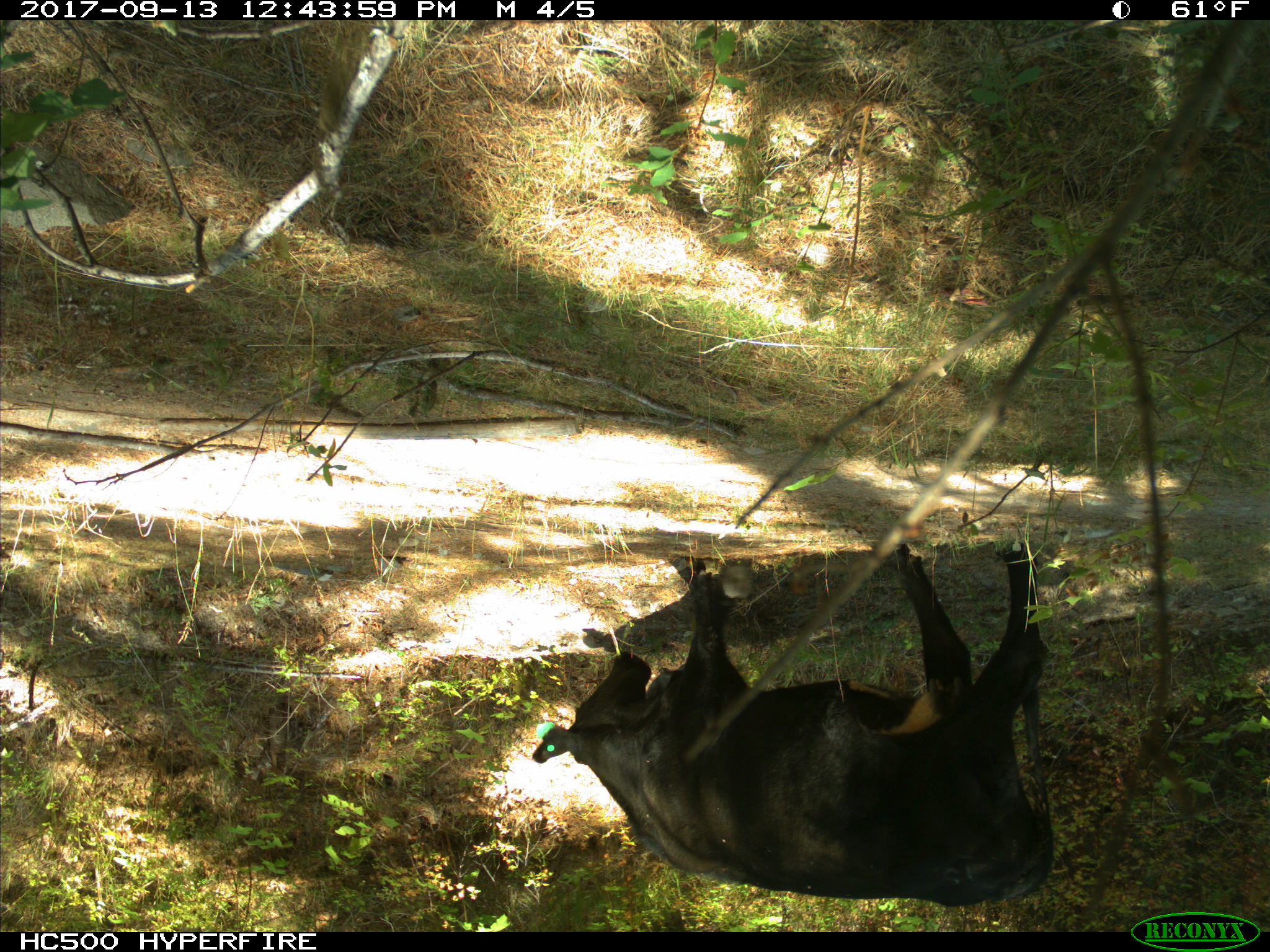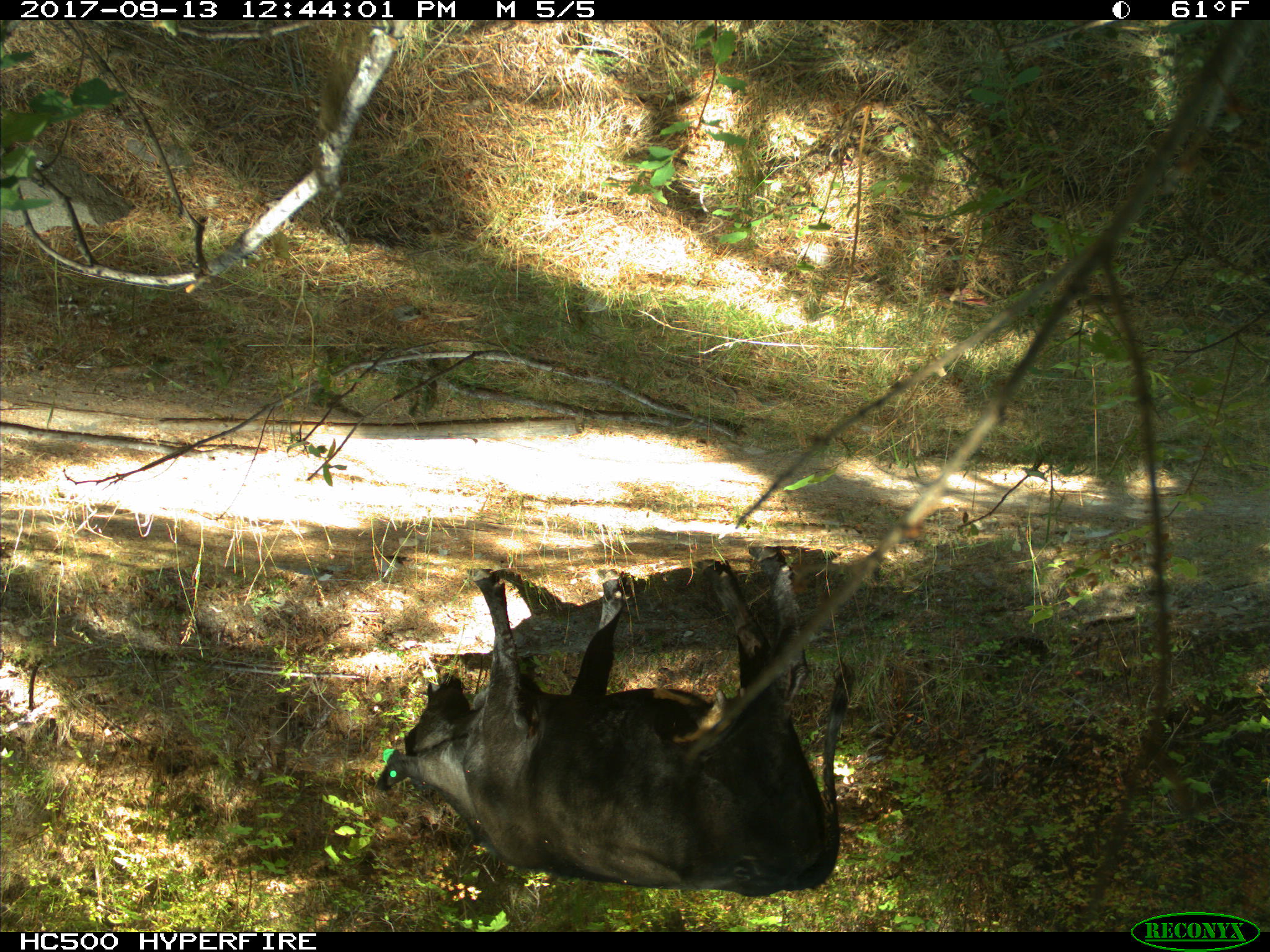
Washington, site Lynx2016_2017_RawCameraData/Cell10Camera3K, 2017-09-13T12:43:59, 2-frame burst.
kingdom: Animalia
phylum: Chordata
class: Mammalia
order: Artiodactyla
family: Bovidae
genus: Bos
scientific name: Bos taurus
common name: domestic cattle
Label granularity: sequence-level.